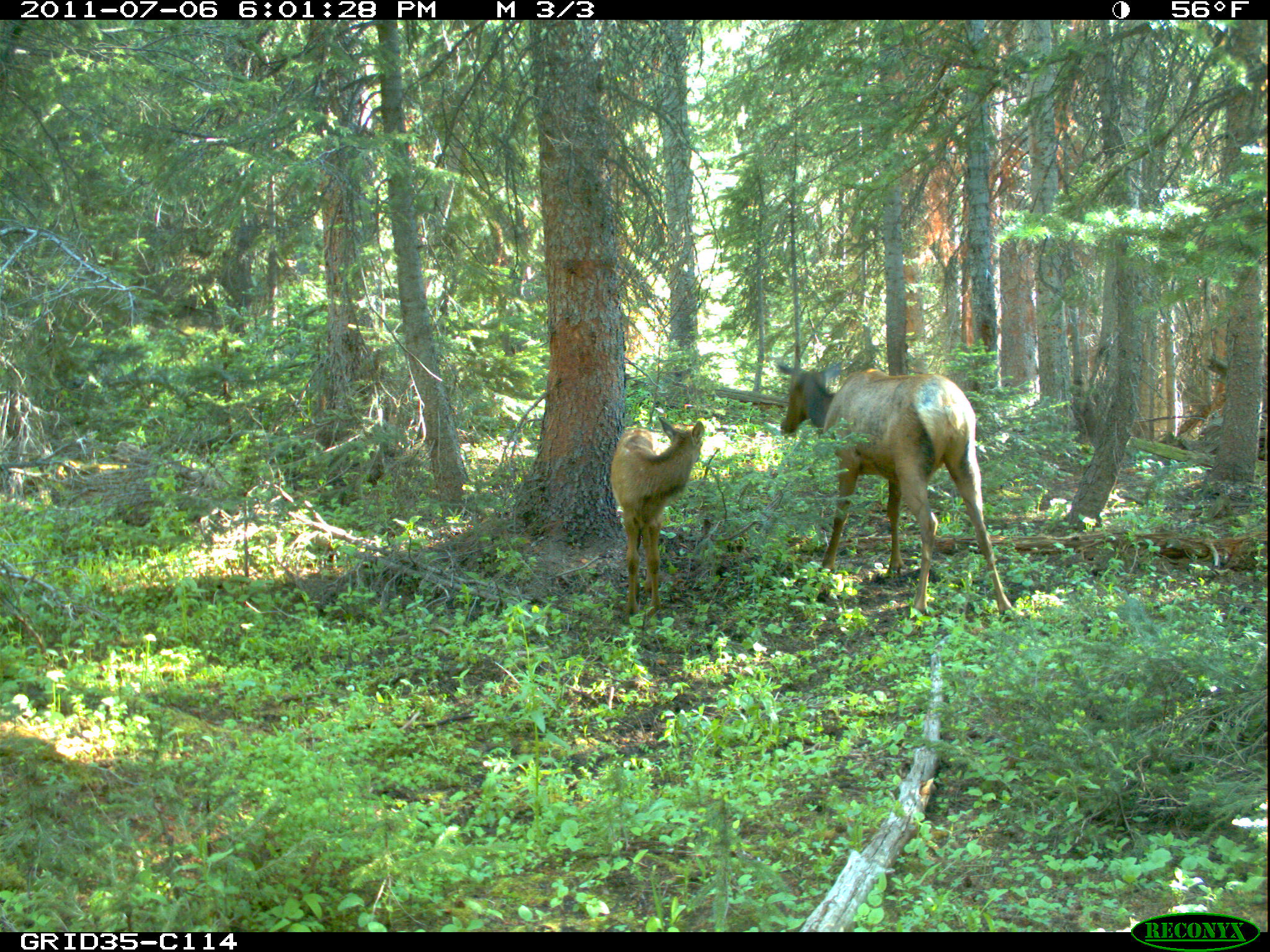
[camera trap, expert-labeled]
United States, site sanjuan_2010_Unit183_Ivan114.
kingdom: Animalia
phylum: Chordata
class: Mammalia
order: Artiodactyla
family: Cervidae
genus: Cervus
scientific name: Cervus elaphus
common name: red deer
Cervus elaphus (red deer).